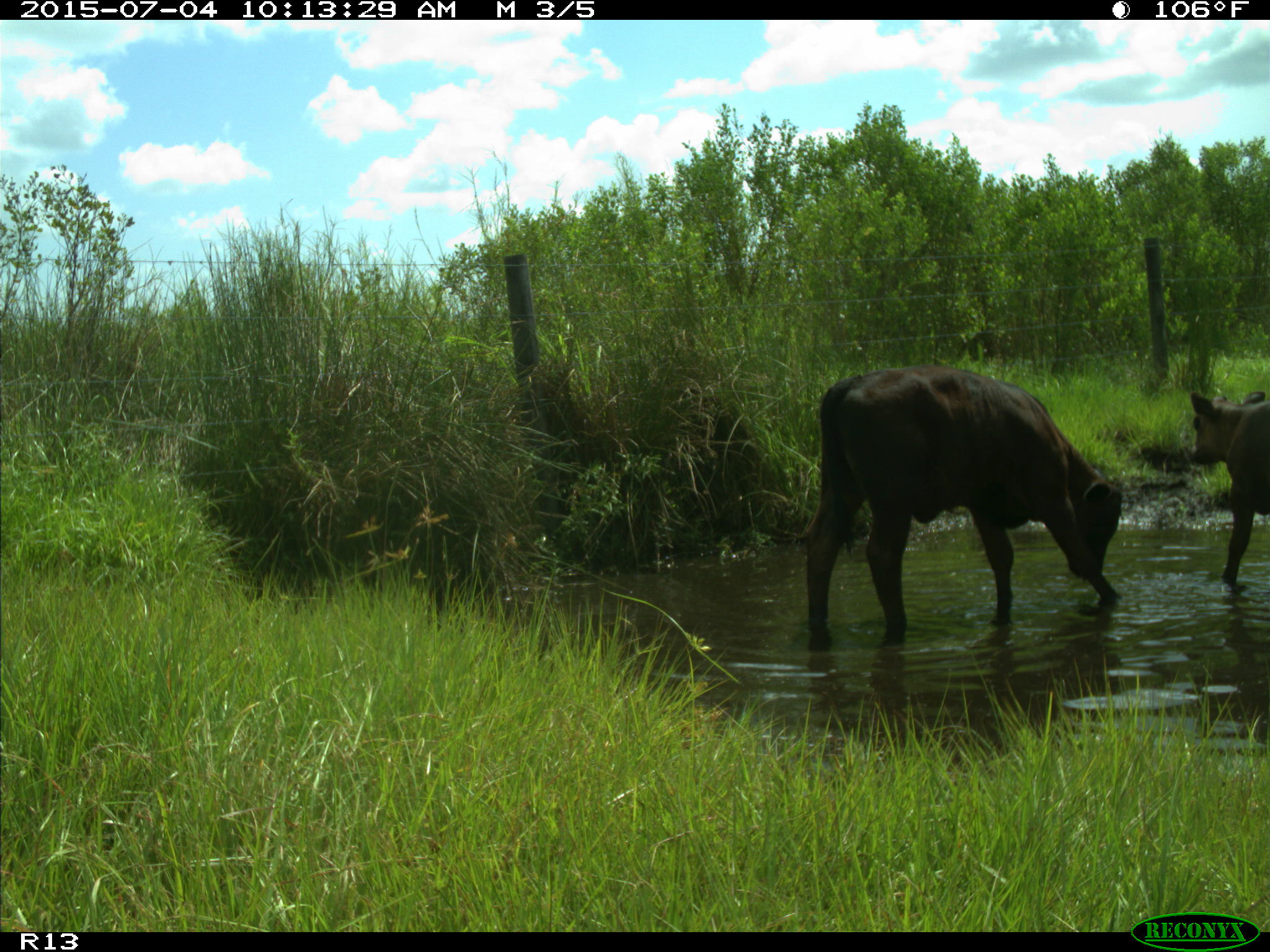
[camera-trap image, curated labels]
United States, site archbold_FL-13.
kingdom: Animalia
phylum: Chordata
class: Mammalia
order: Artiodactyla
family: Bovidae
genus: Bos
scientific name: Bos taurus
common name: domestic cow